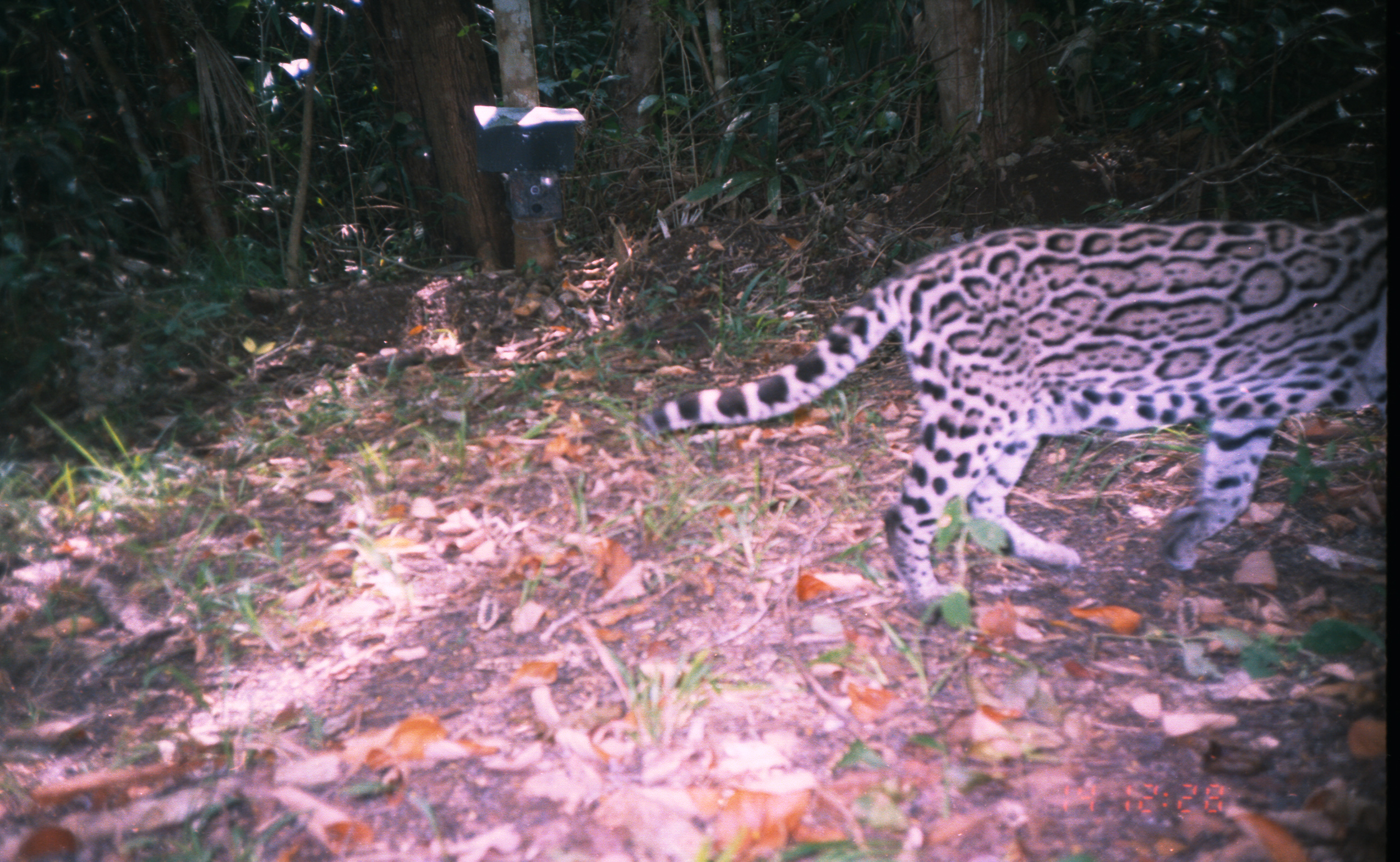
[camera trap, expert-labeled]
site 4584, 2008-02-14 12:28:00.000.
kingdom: Animalia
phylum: Chordata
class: Mammalia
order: Carnivora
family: Felidae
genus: Leopardus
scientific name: Leopardus pardalis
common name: ocelot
Leopardus pardalis (ocelot).